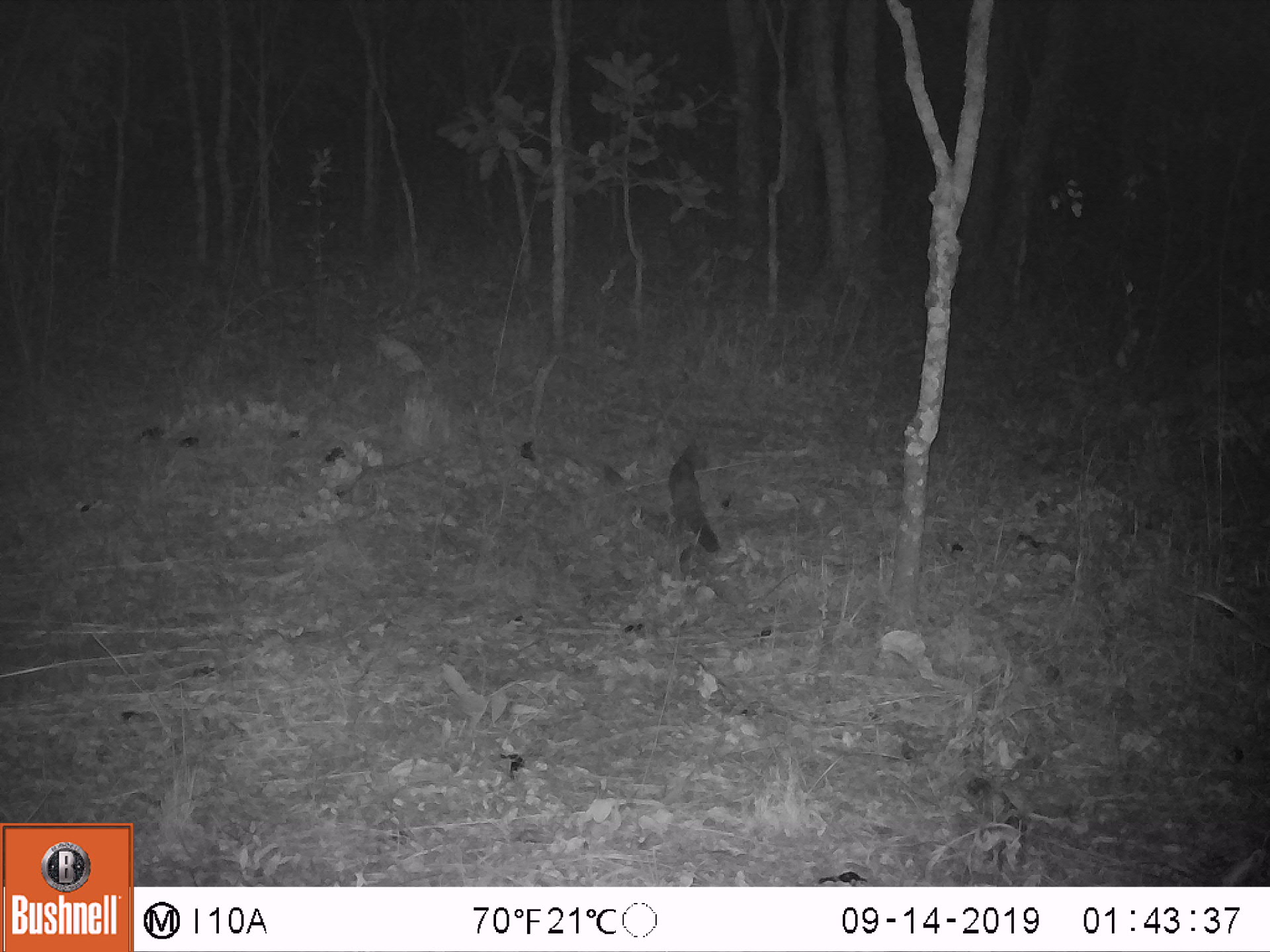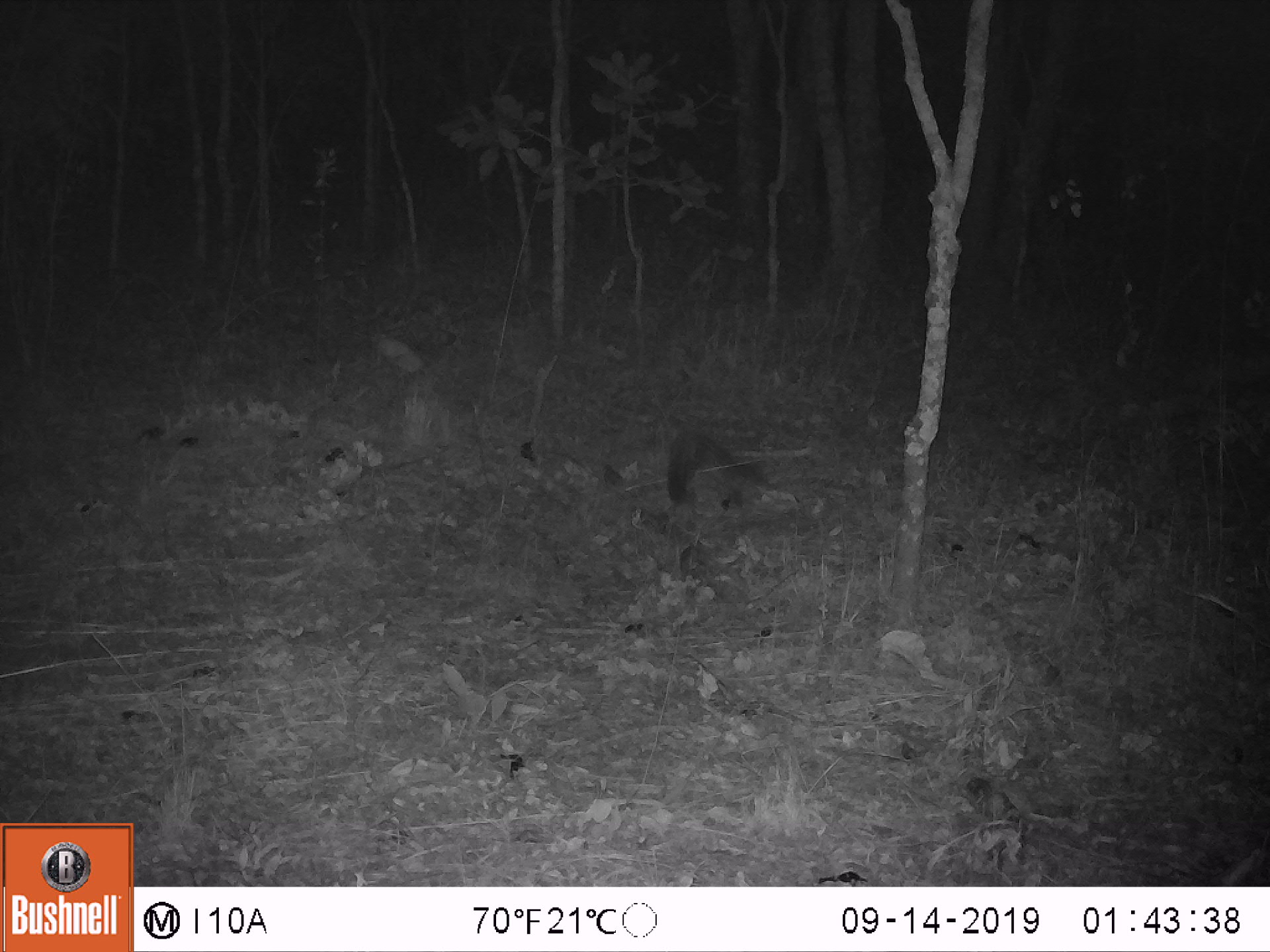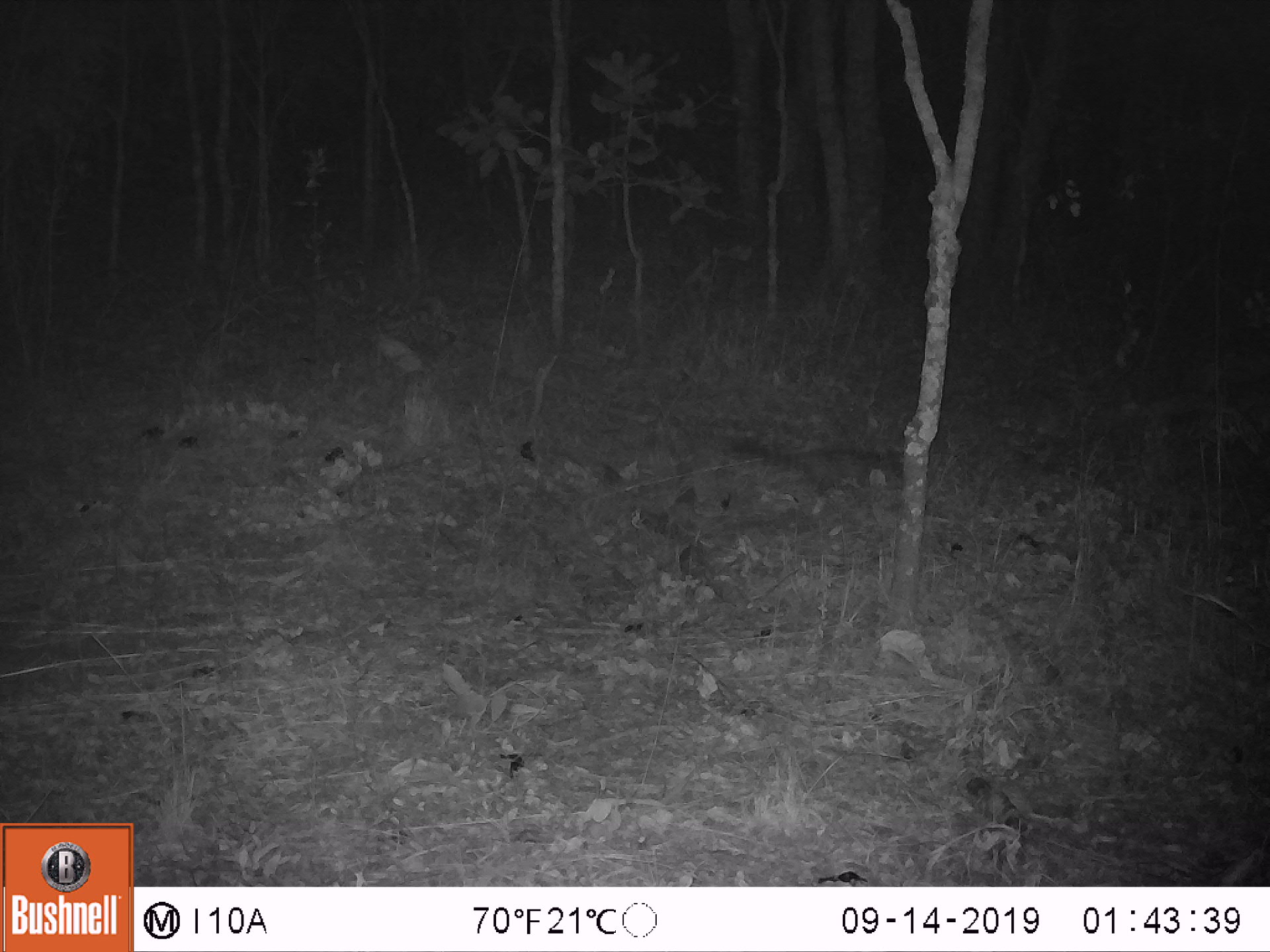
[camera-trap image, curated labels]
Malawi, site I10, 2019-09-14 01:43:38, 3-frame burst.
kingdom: Animalia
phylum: Chordata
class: Mammalia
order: Carnivora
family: Viverridae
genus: Genetta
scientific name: Genetta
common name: genet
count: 1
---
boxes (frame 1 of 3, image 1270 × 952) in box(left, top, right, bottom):
genet: box(656, 442, 724, 561)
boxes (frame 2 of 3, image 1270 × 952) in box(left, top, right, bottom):
genet: box(661, 425, 768, 511)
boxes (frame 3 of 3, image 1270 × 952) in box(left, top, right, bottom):
genet: box(726, 435, 903, 501)